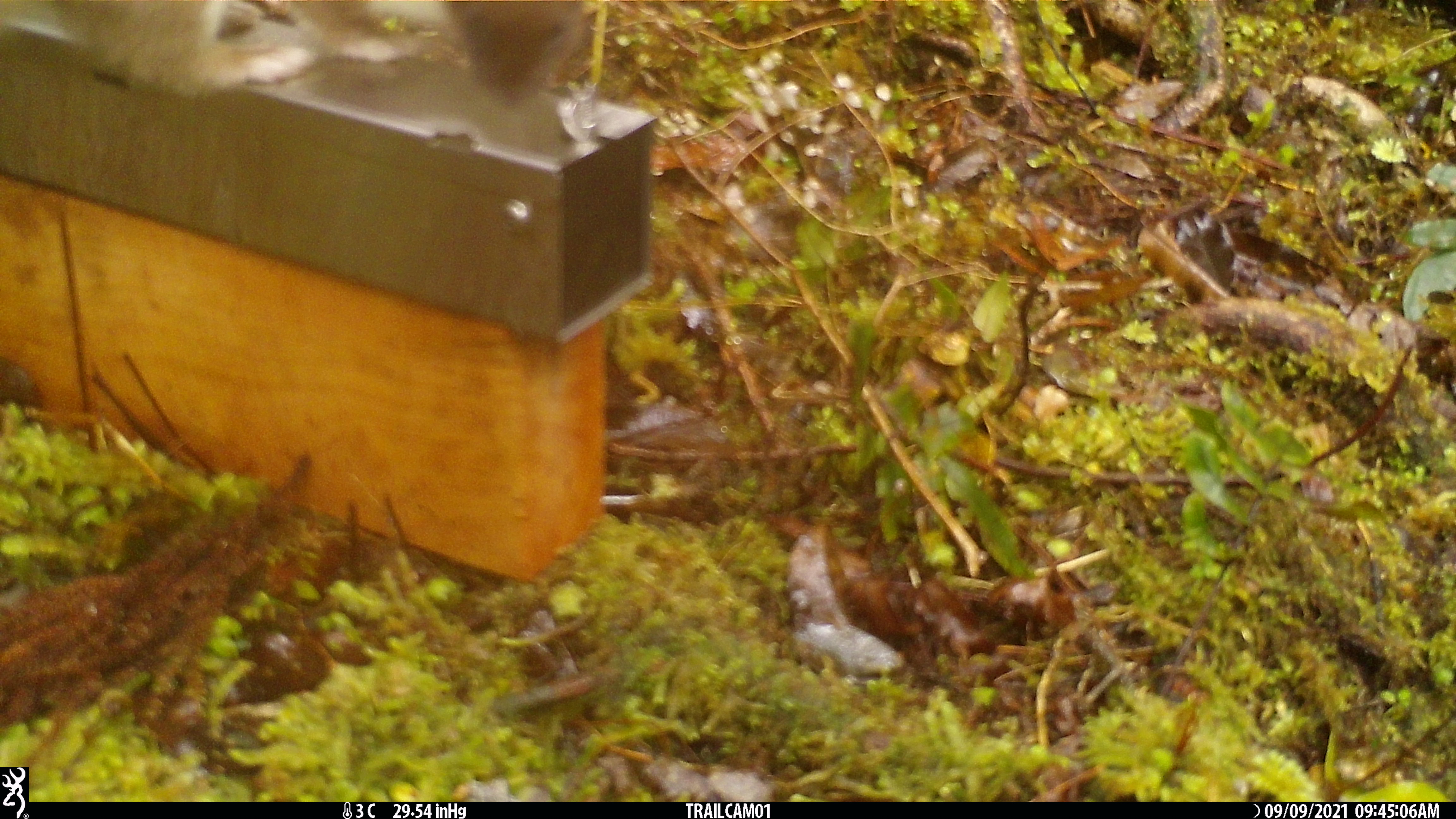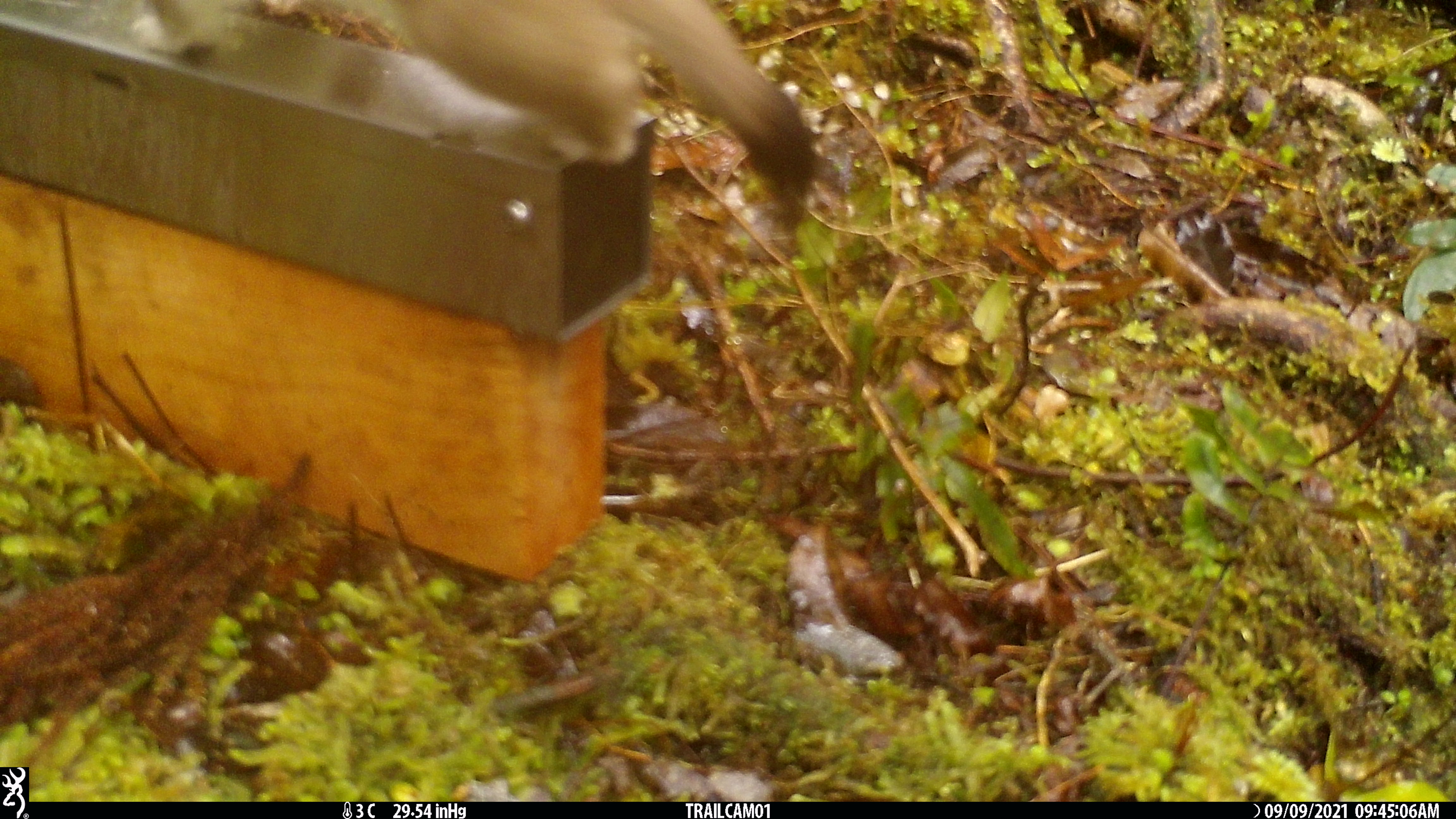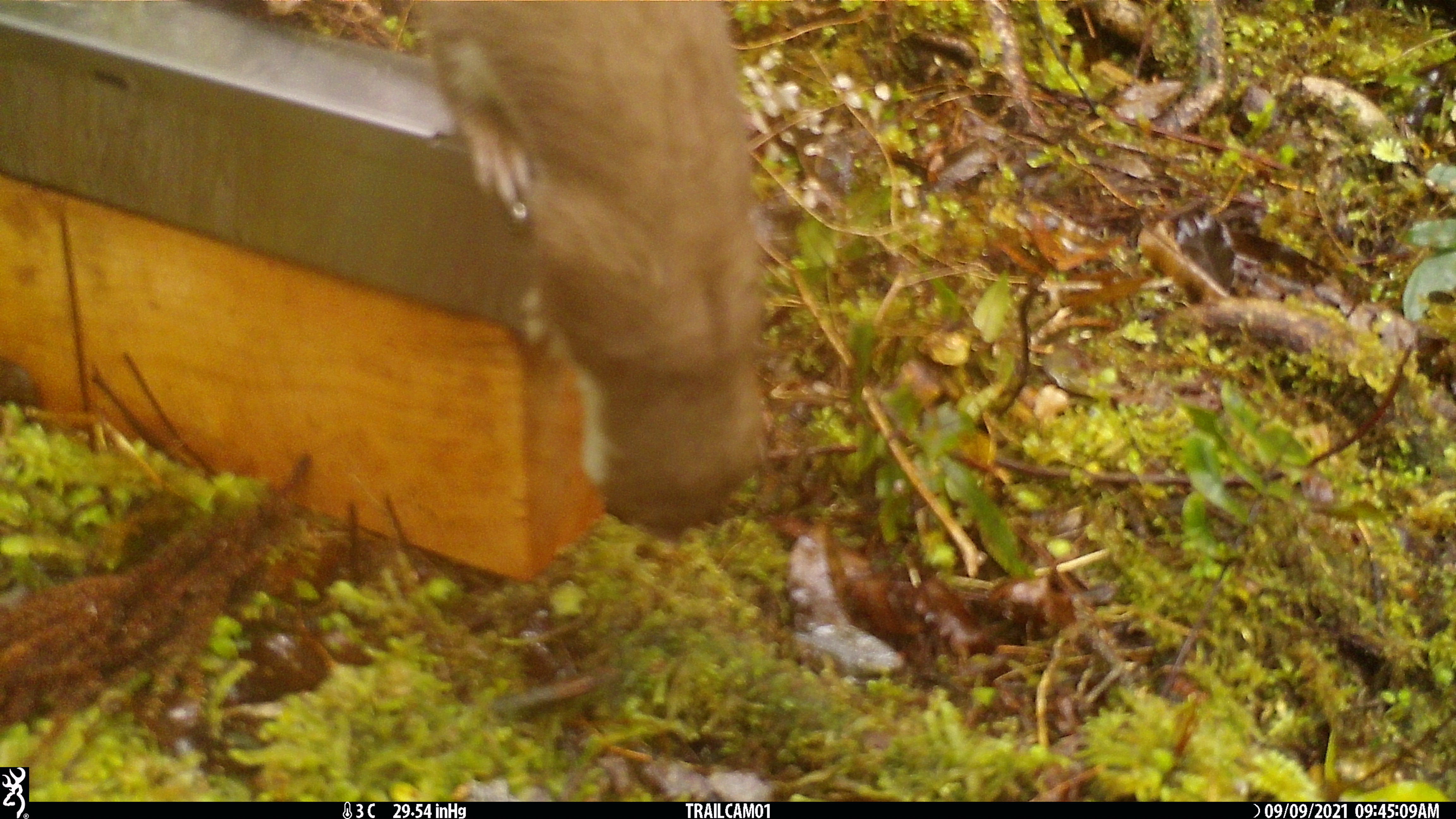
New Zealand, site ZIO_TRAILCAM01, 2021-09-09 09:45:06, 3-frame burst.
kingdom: Animalia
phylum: Chordata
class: Mammalia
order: Carnivora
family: Mustelidae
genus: Mustela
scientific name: Mustela erminea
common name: stoat